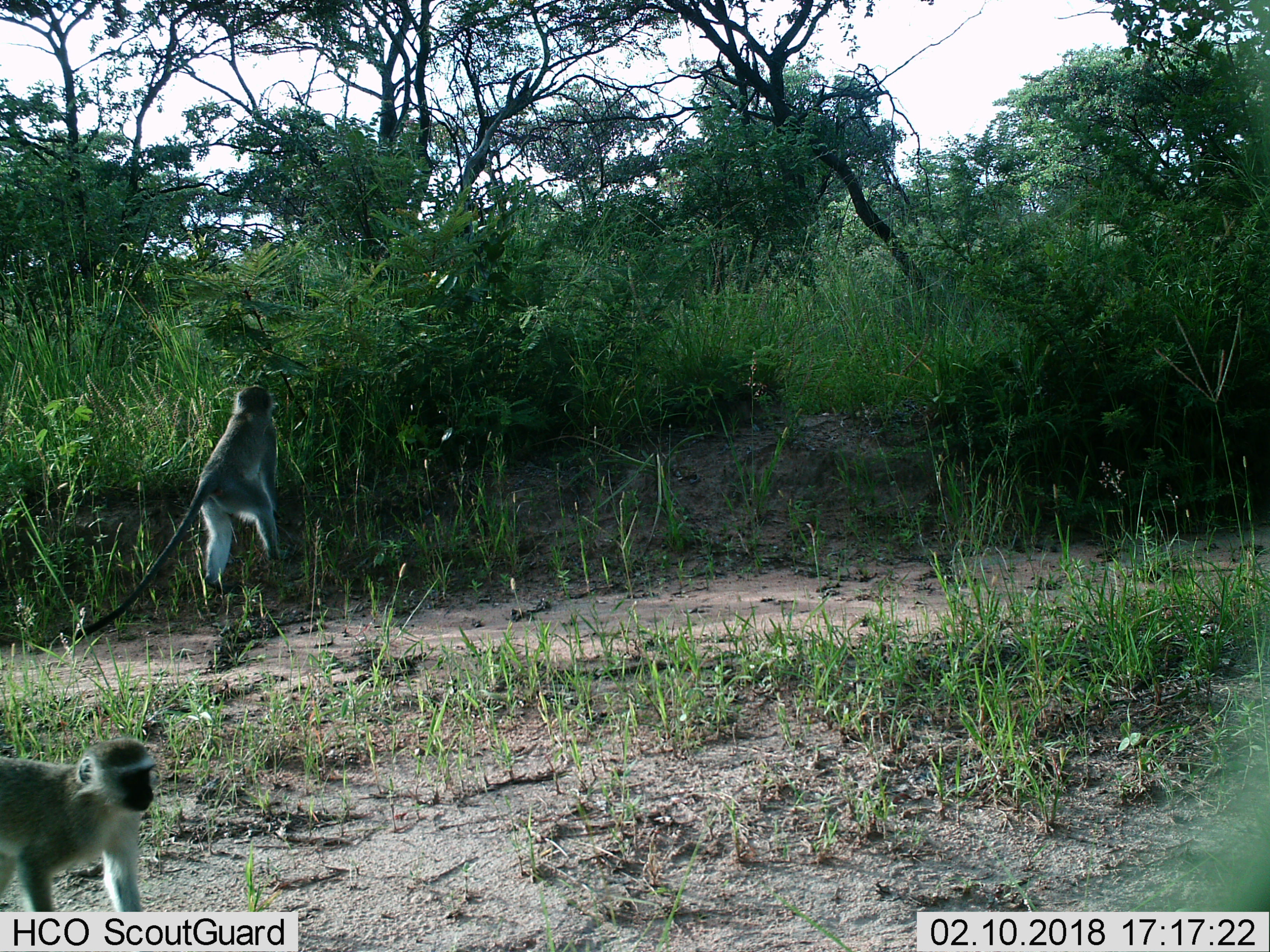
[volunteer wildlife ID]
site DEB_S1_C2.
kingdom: Animalia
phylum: Chordata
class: Mammalia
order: Primates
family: Cercopithecidae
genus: Chlorocebus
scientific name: Chlorocebus pygerythrus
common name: vervet monkey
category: monkeyvervet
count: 2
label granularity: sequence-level